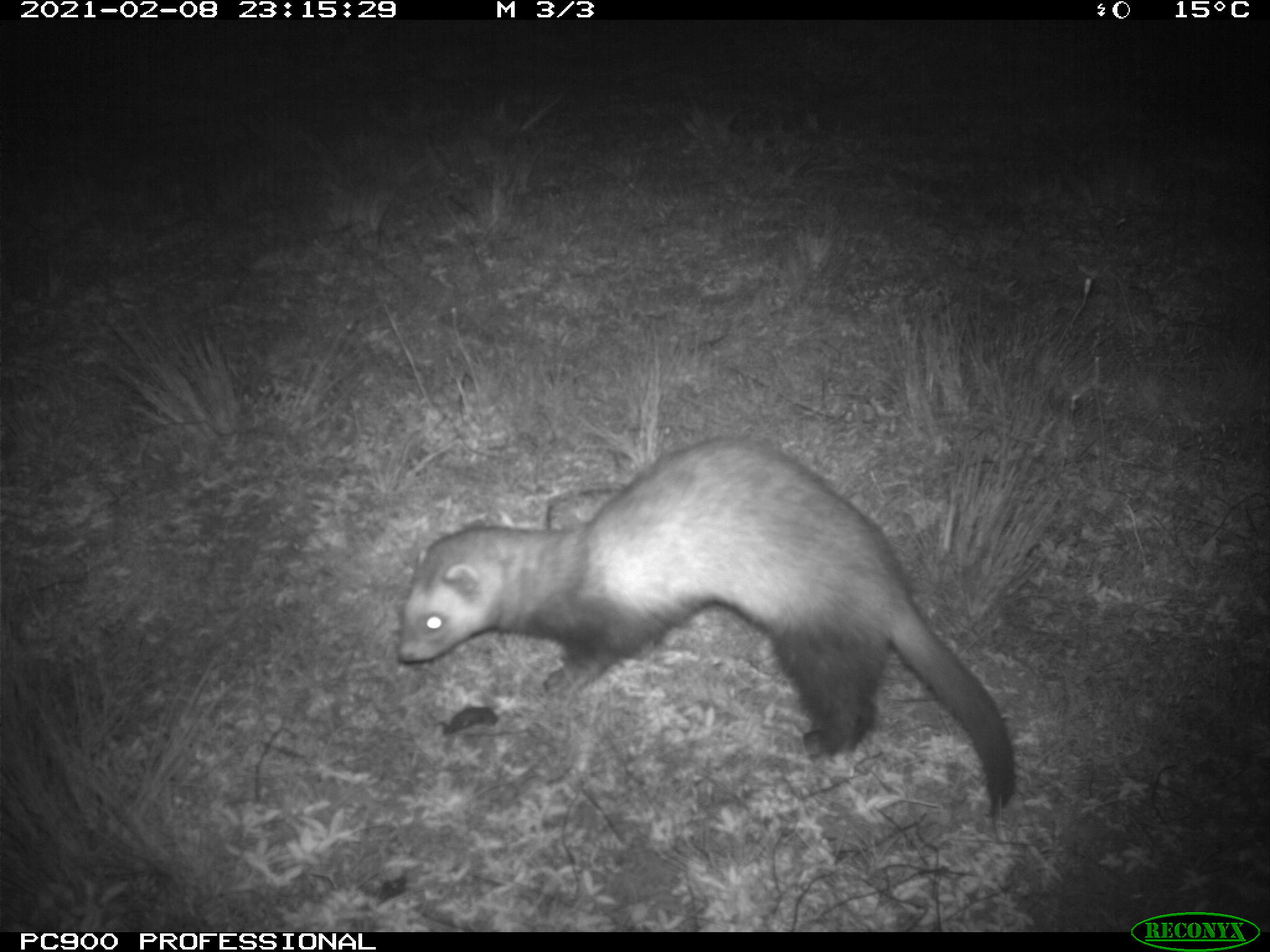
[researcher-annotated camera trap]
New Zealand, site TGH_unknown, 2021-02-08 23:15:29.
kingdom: Animalia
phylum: Chordata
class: Mammalia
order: Carnivora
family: Mustelidae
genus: Mustela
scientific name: Mustela furo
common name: ferret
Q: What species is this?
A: Ferret (Mustela furo).